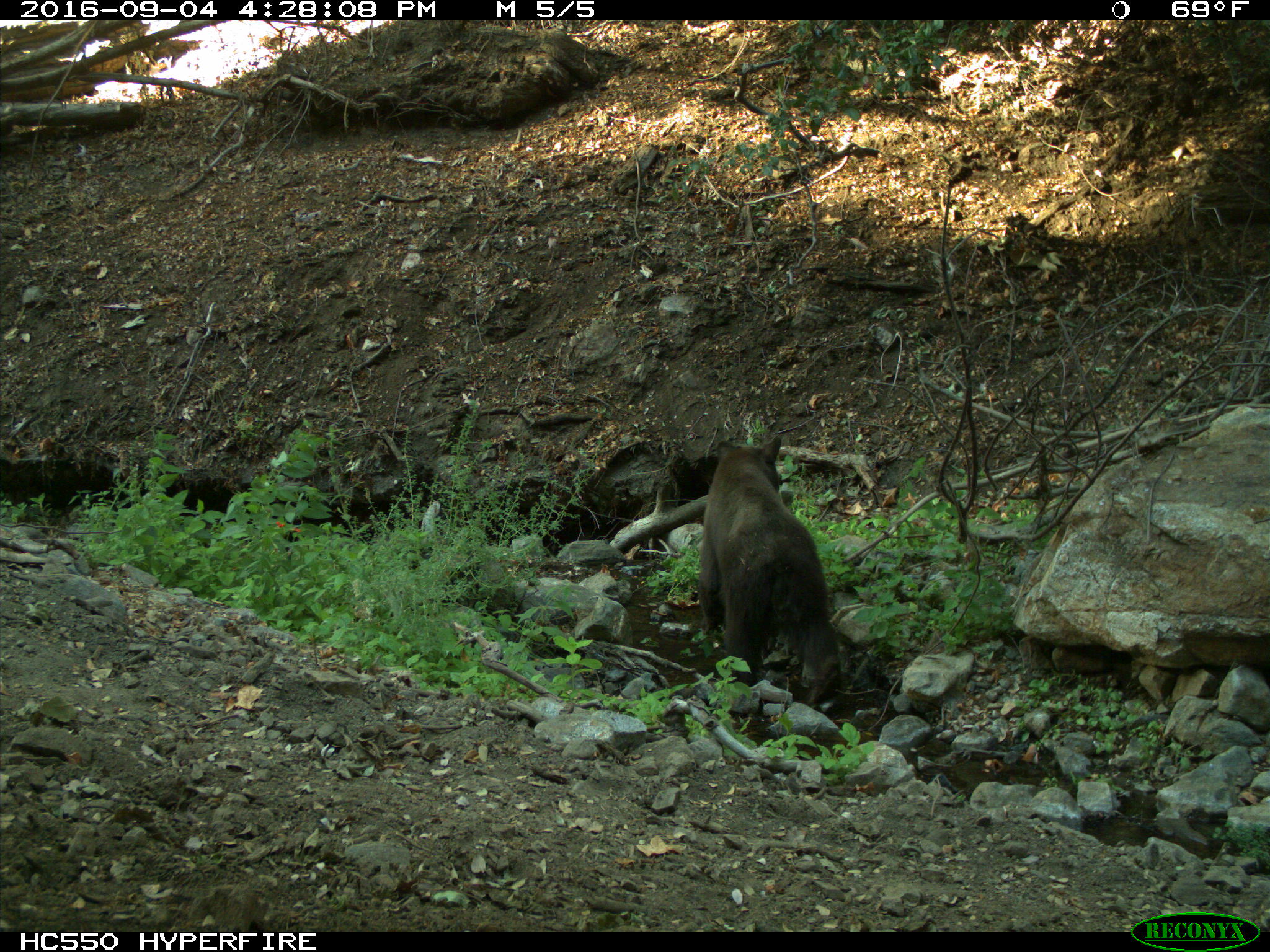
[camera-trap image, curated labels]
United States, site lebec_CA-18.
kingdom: Animalia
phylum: Chordata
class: Mammalia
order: Carnivora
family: Ursidae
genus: Ursus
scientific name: Ursus americanus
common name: american black bear